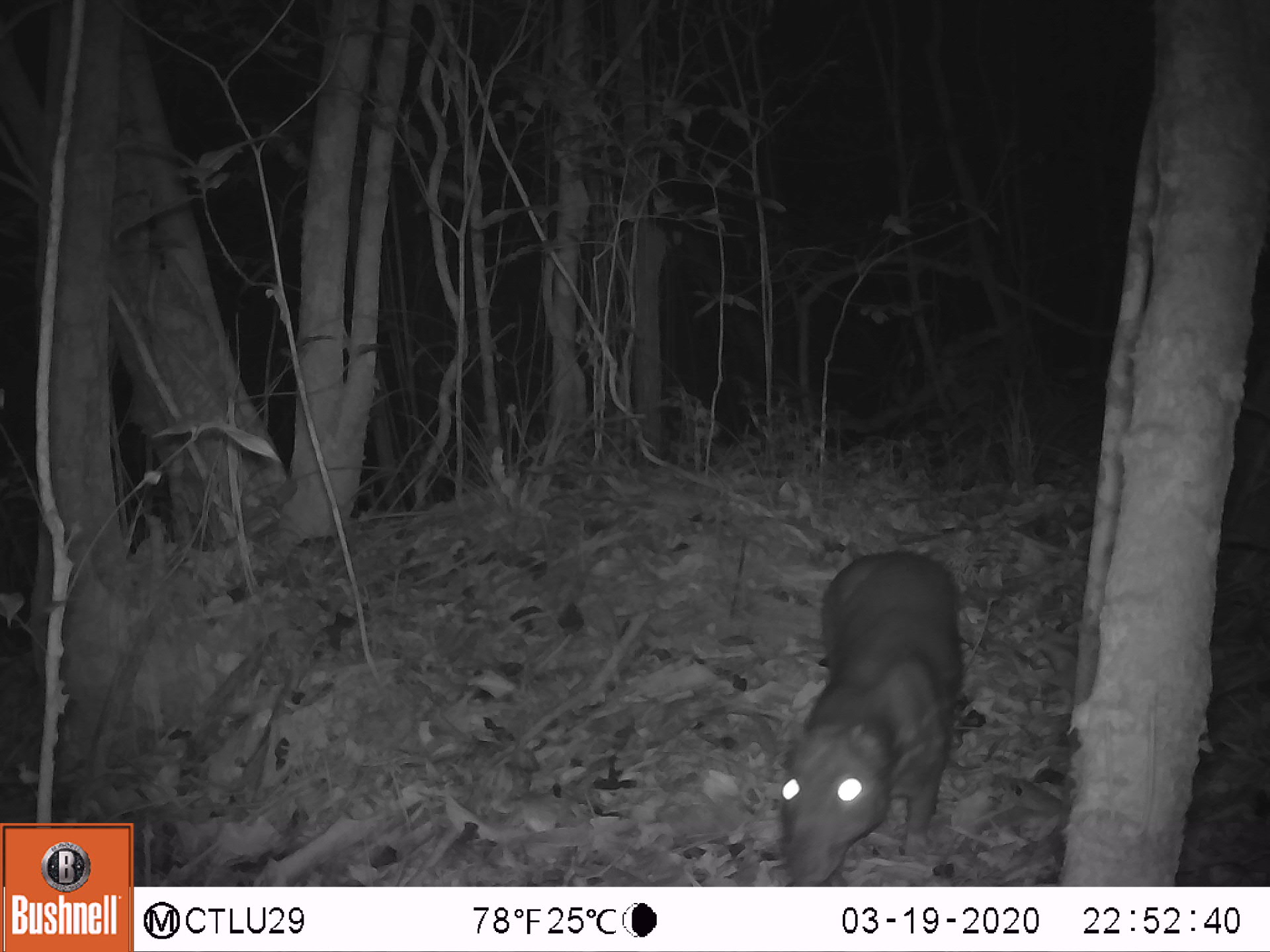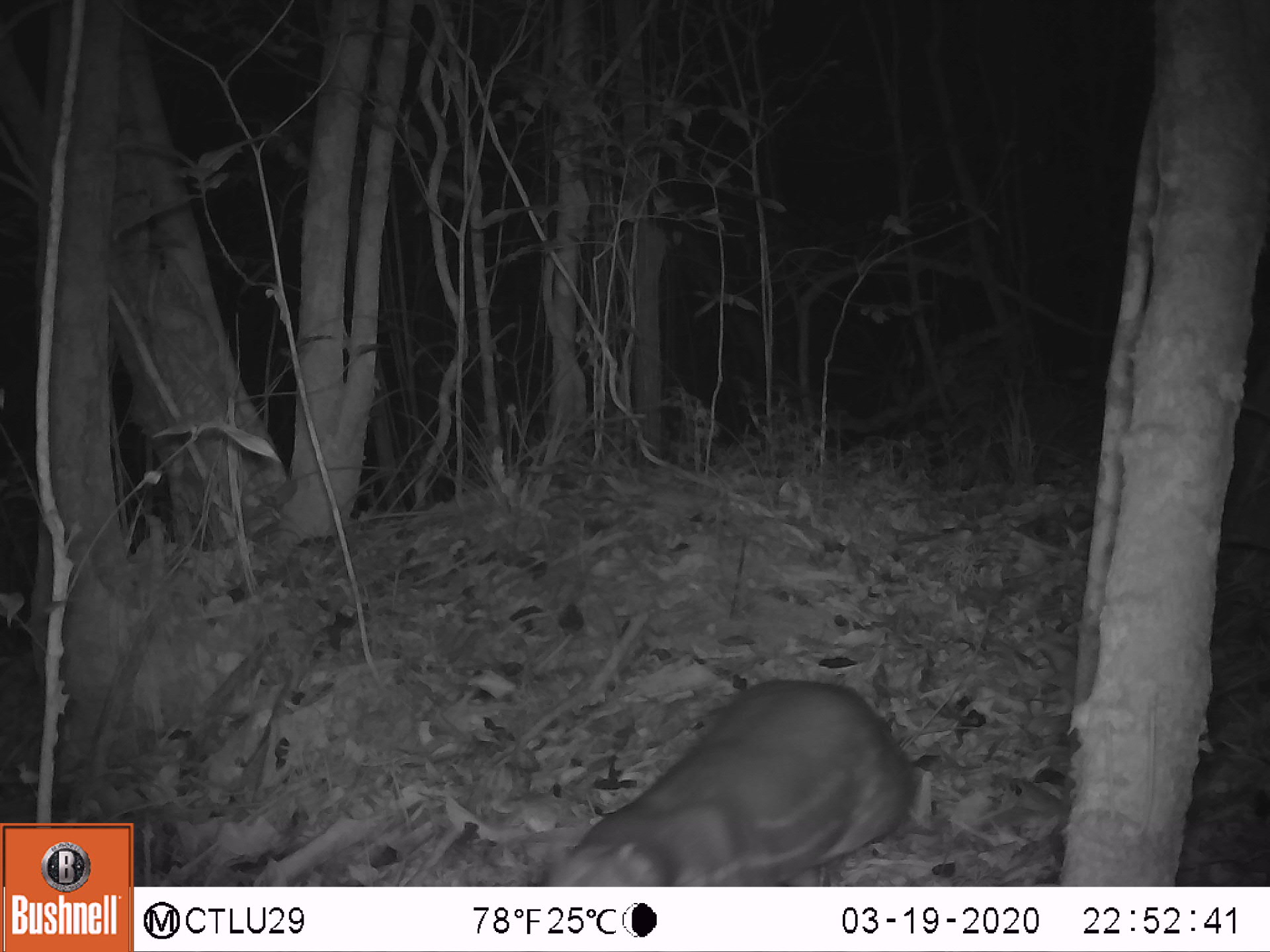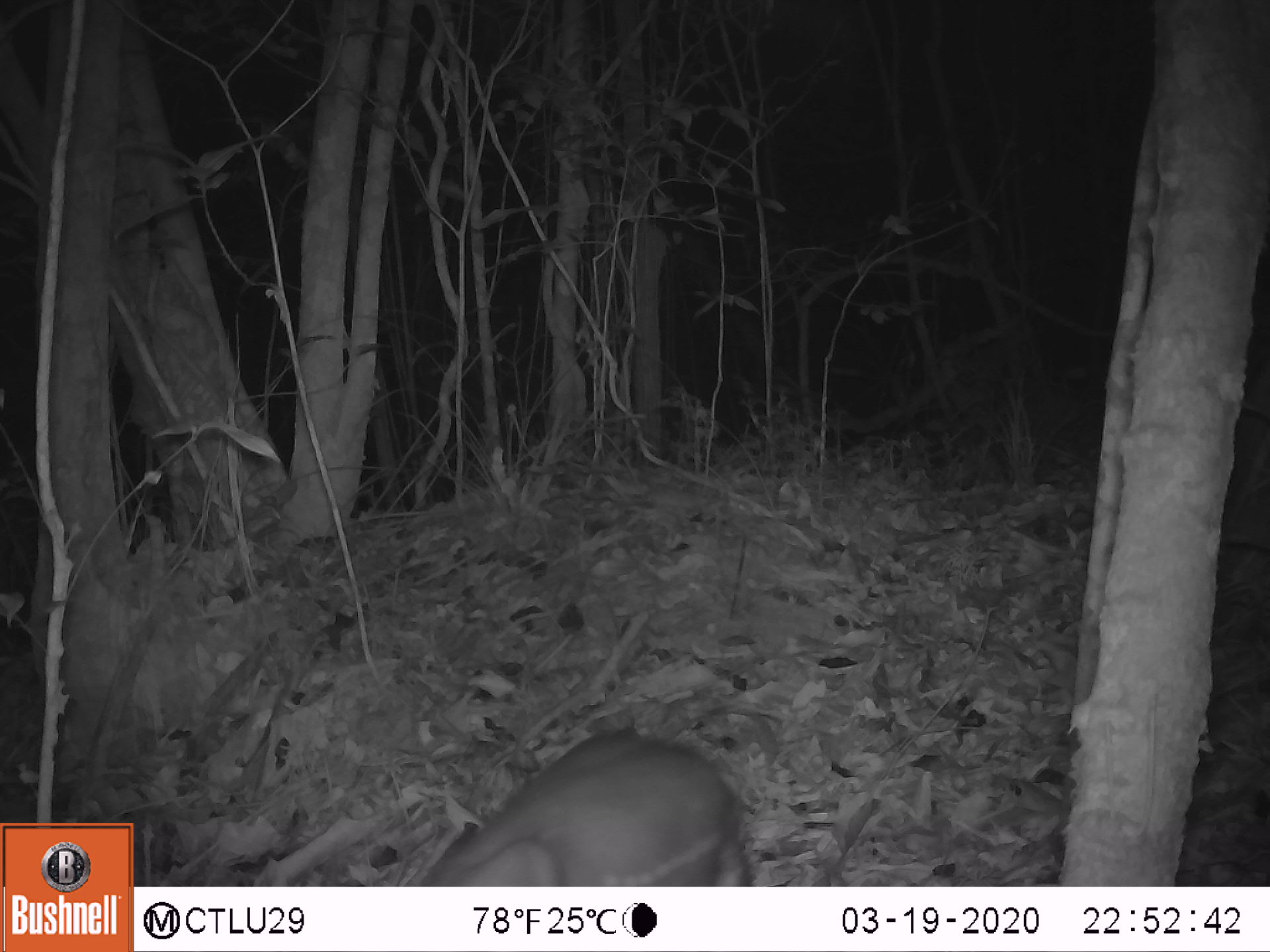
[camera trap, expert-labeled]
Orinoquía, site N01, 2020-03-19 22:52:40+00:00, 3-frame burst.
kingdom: Animalia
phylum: Chordata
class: Mammalia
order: Rodentia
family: Cuniculidae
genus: Cuniculus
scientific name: Cuniculus paca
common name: spotted paca